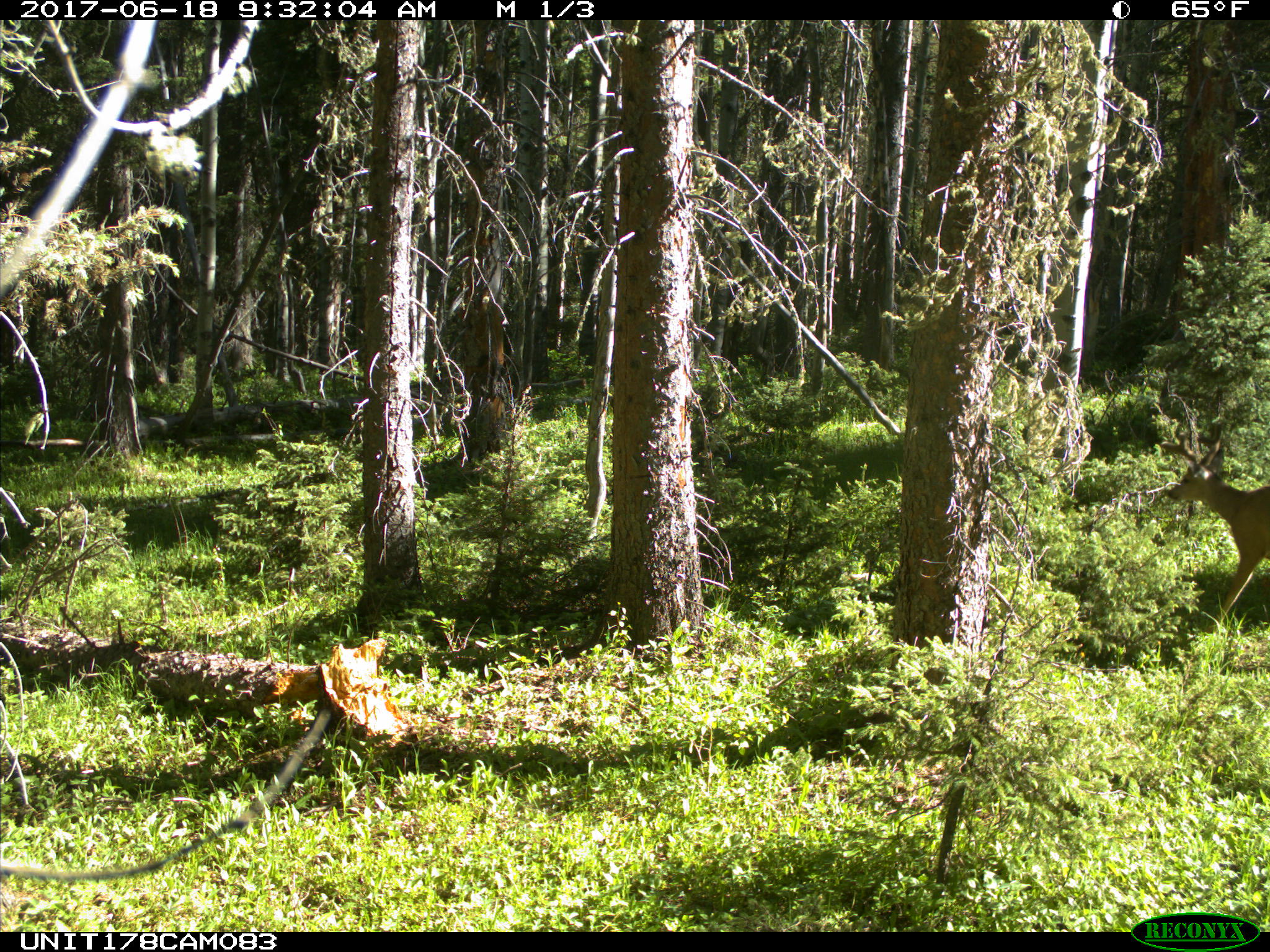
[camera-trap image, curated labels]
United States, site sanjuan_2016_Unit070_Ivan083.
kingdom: Animalia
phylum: Chordata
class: Mammalia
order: Artiodactyla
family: Cervidae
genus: Odocoileus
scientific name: Odocoileus hemionus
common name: mule deer